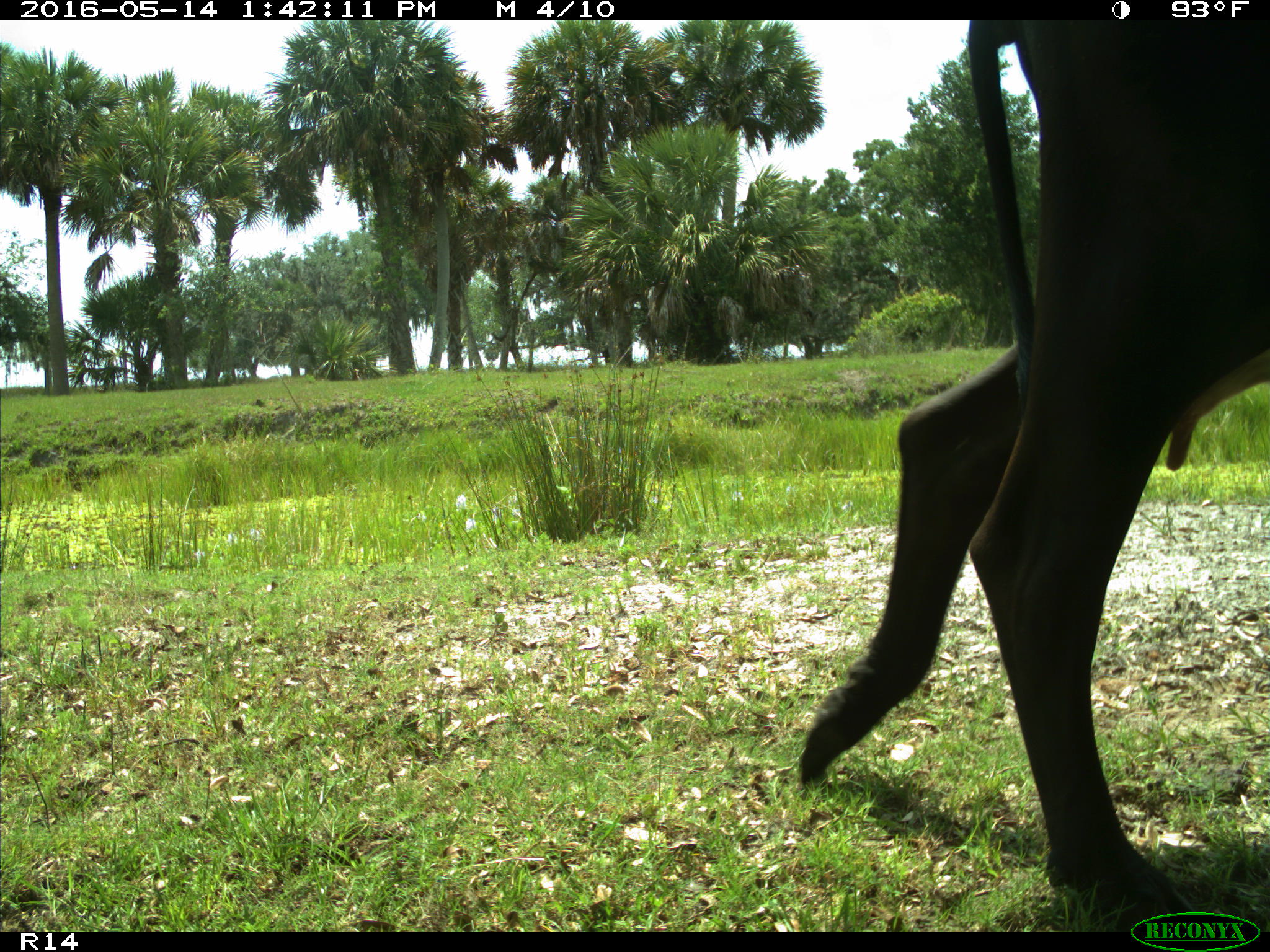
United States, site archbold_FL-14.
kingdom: Animalia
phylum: Chordata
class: Mammalia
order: Artiodactyla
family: Bovidae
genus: Bos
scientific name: Bos taurus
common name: domestic cow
Bos taurus (domestic cow).